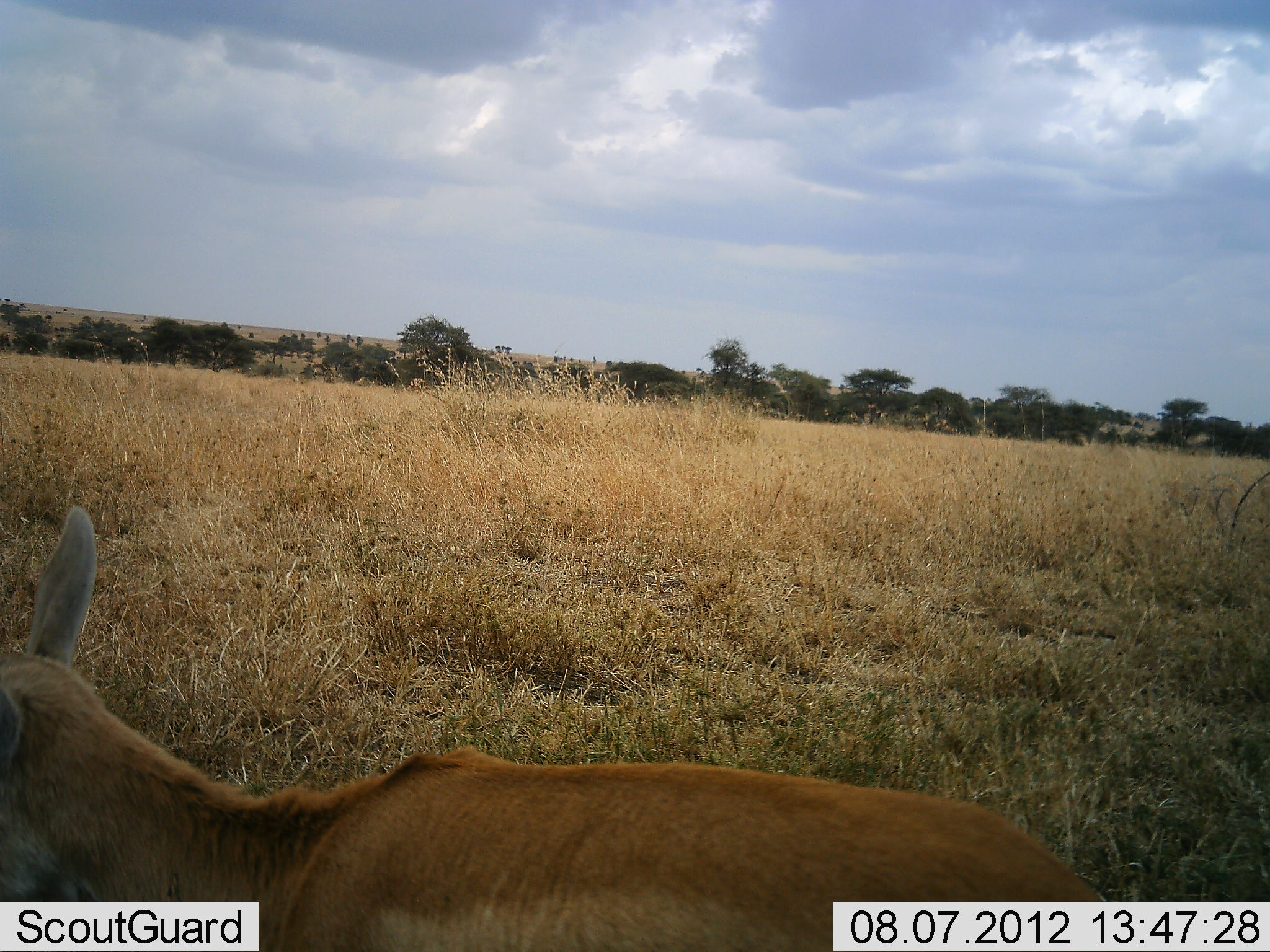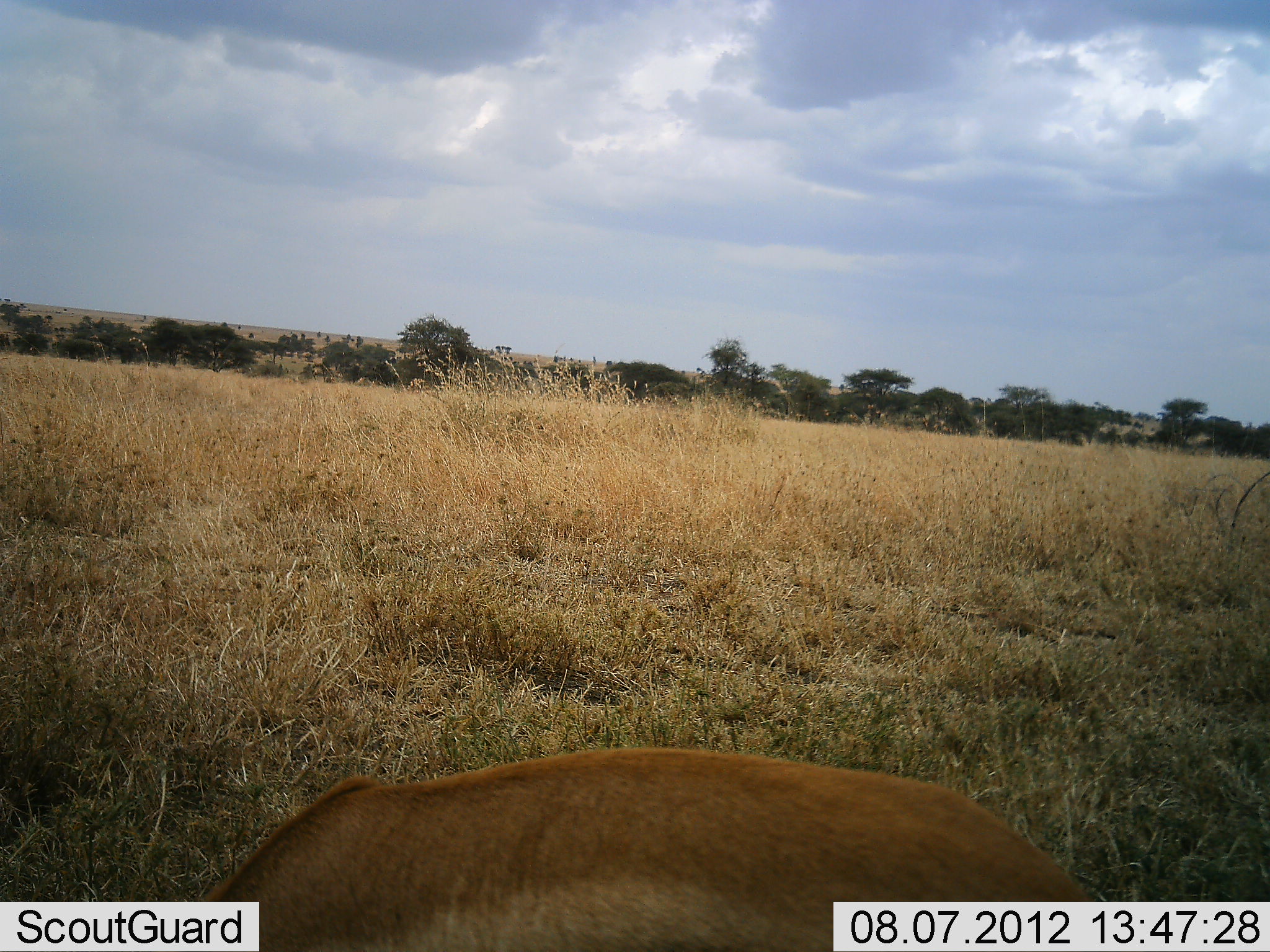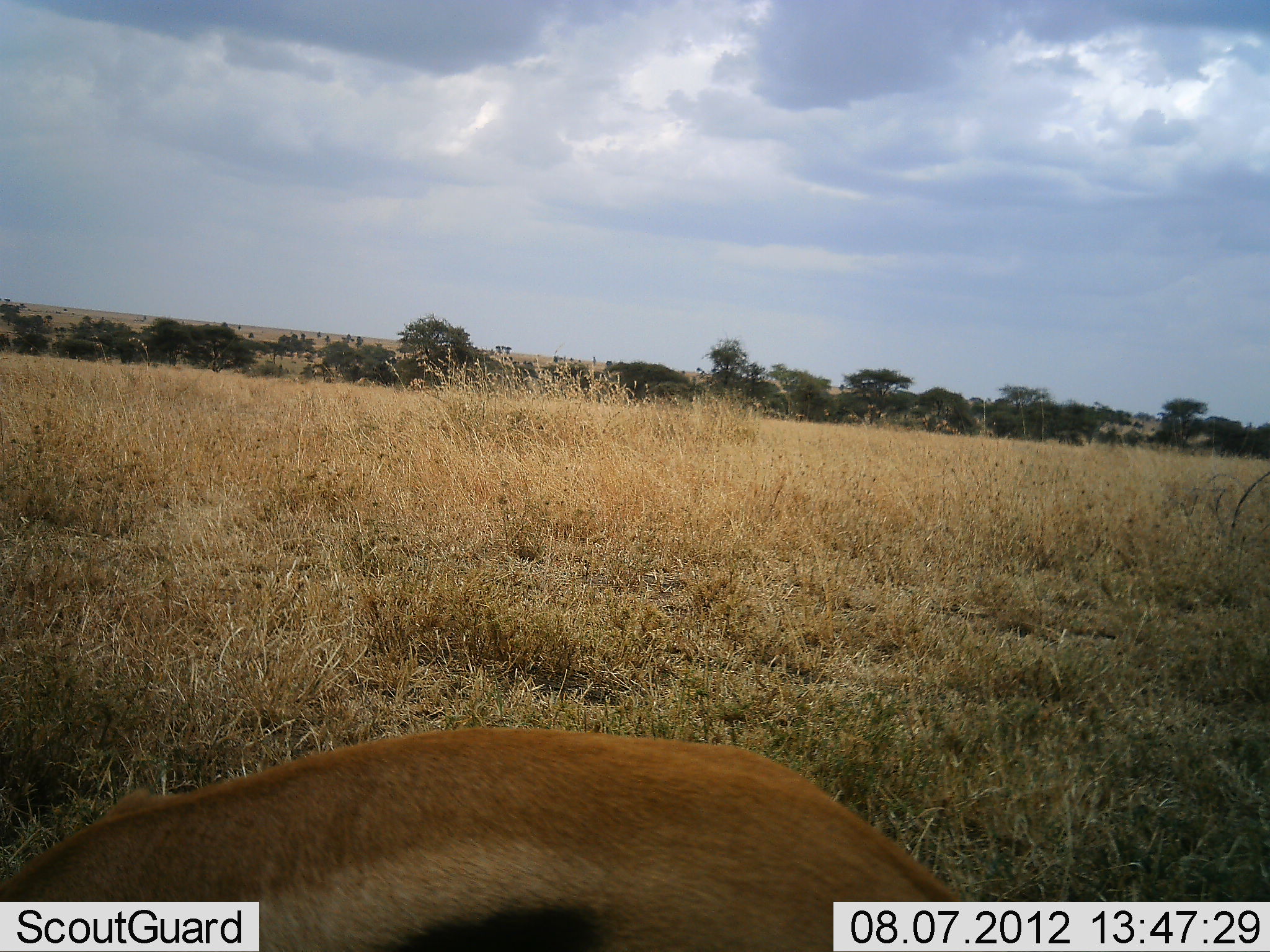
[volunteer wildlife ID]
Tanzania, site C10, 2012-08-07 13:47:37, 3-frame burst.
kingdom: Animalia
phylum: Chordata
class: Mammalia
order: Artiodactyla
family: Bovidae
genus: Nanger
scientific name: Nanger granti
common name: grant's gazelle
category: gazellegrants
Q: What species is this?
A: Gazellegrants (grant's gazelle) (Nanger granti).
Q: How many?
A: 1.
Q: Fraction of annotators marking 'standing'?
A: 50%.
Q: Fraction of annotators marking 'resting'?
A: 0%.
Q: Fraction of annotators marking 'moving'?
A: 17%.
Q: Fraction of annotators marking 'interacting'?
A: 0%.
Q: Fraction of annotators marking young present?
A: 0%.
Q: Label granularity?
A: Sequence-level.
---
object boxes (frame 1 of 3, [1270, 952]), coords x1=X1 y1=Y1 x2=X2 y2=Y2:
animal: x1=0 y1=506 x2=1124 y2=952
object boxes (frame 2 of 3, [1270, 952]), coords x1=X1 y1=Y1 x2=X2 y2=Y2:
animal: x1=174 y1=749 x2=1104 y2=952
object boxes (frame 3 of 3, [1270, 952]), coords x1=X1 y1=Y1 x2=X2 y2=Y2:
animal: x1=0 y1=726 x2=986 y2=952